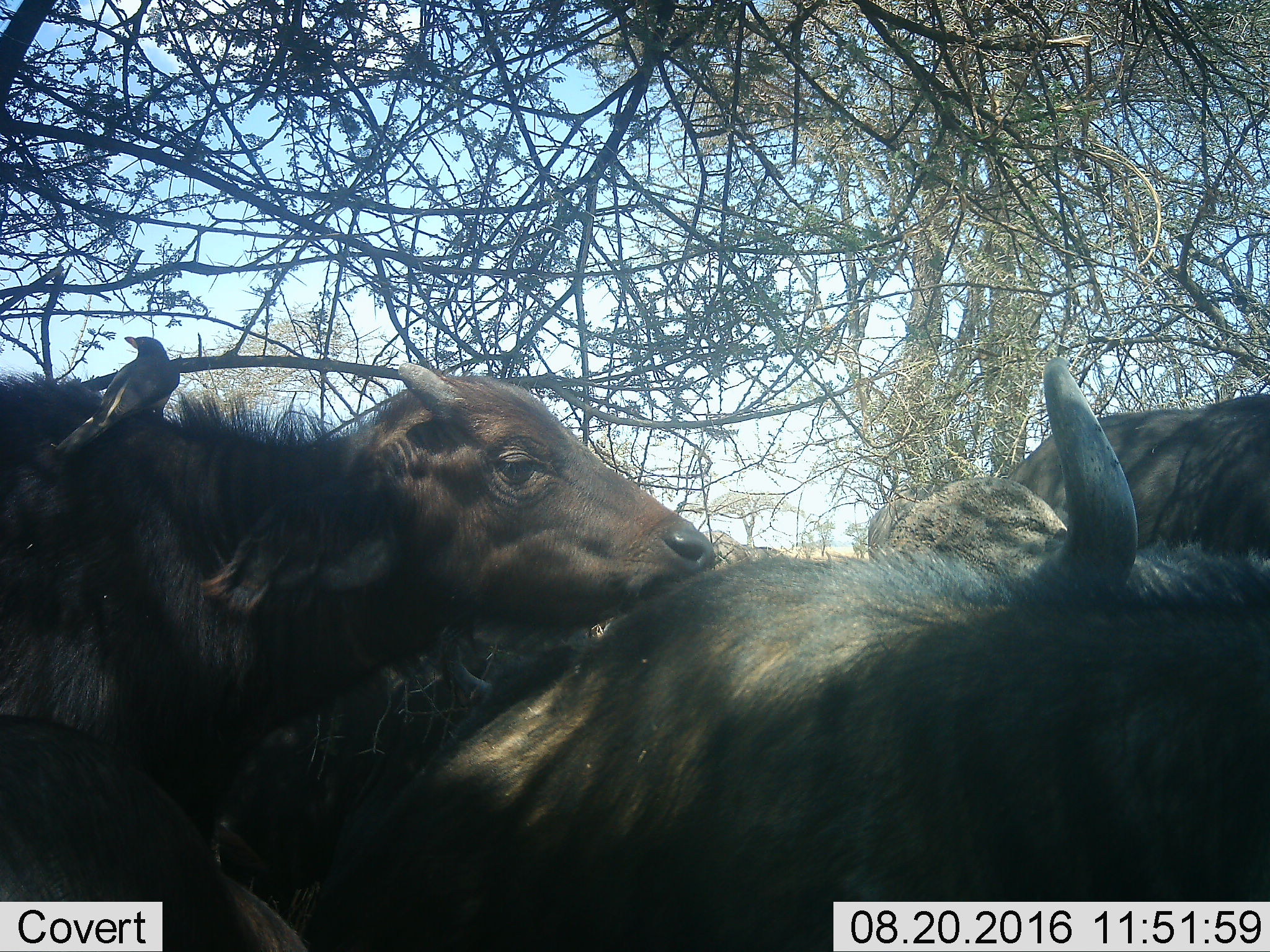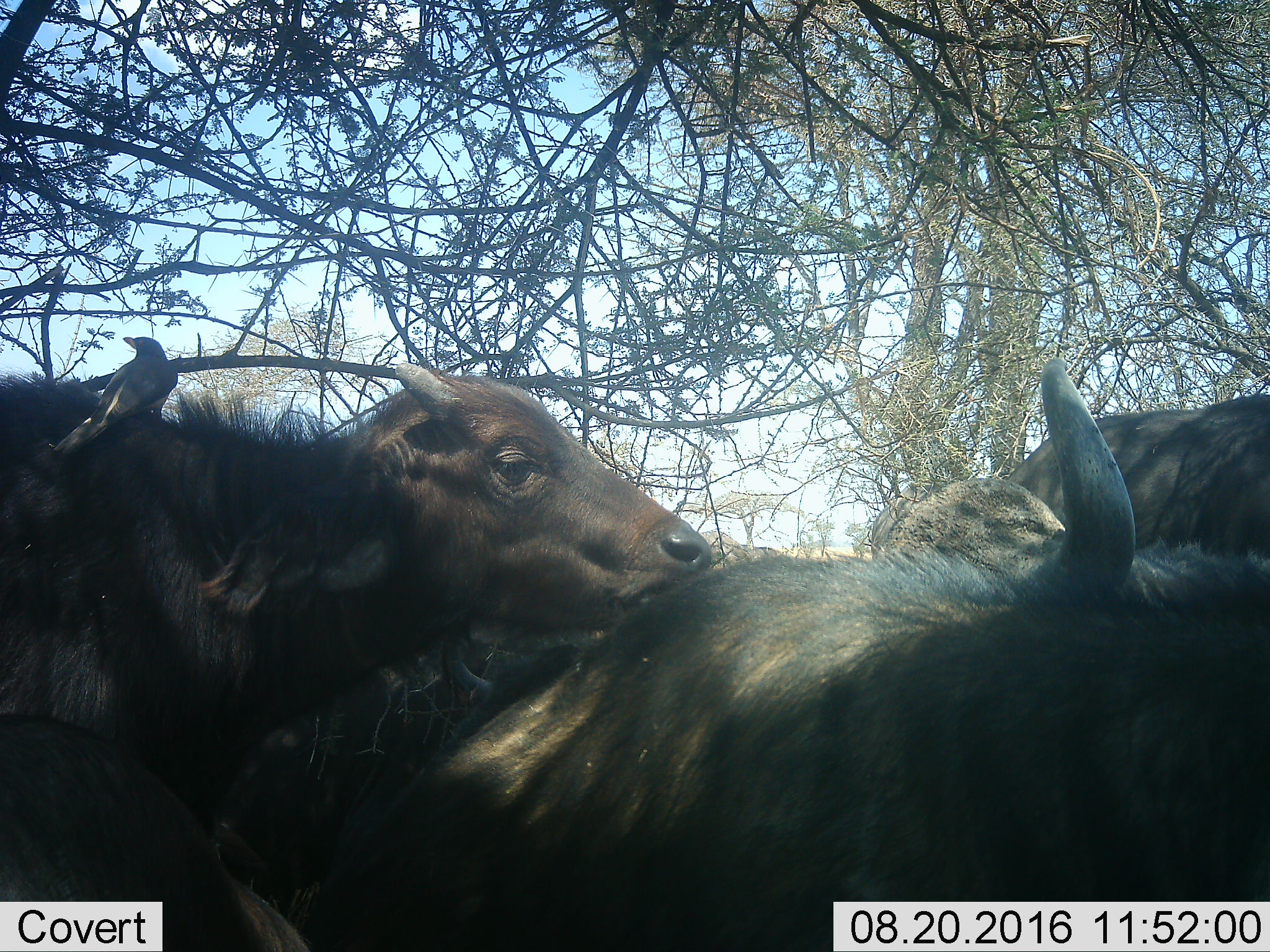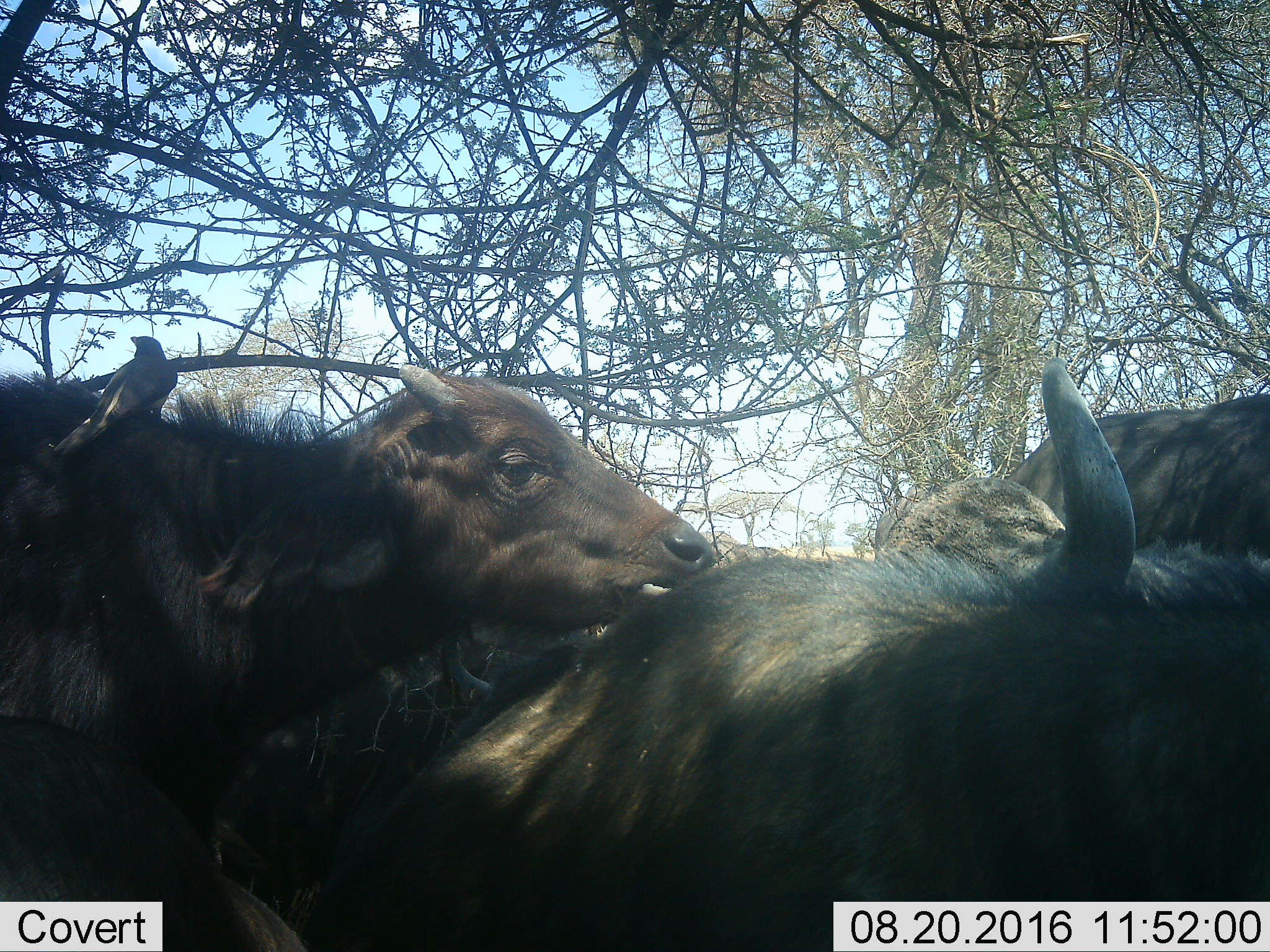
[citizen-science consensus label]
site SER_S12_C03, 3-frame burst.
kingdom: Animalia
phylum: Chordata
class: Aves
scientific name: Aves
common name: bird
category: birdother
Birdother (bird) (Aves), count 1. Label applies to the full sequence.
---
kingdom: Animalia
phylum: Chordata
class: Mammalia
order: Artiodactyla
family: Bovidae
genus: Syncerus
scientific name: Syncerus caffer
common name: african buffalo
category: buffalo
Buffalo (african buffalo) (Syncerus caffer), count 5. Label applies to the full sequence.